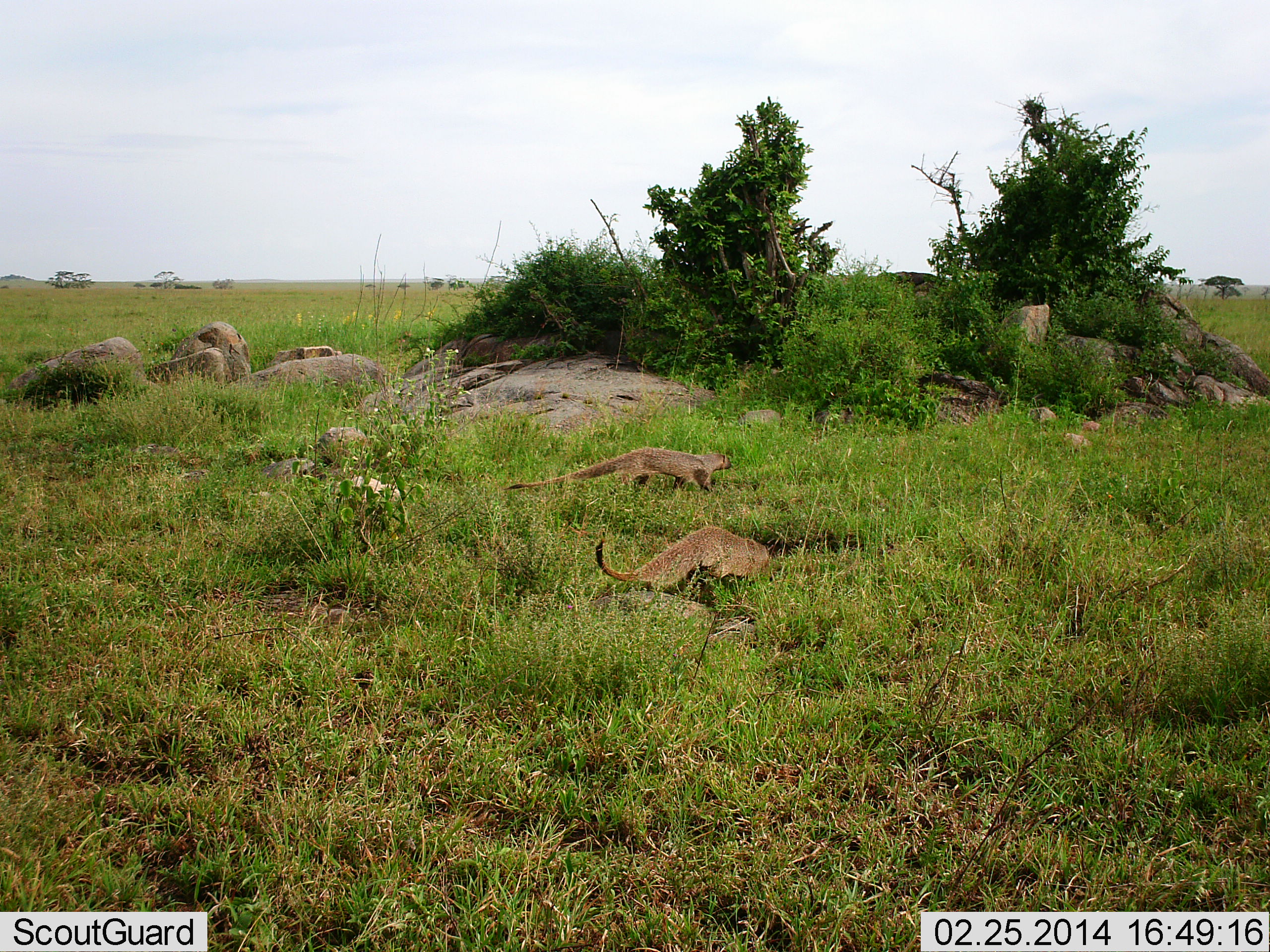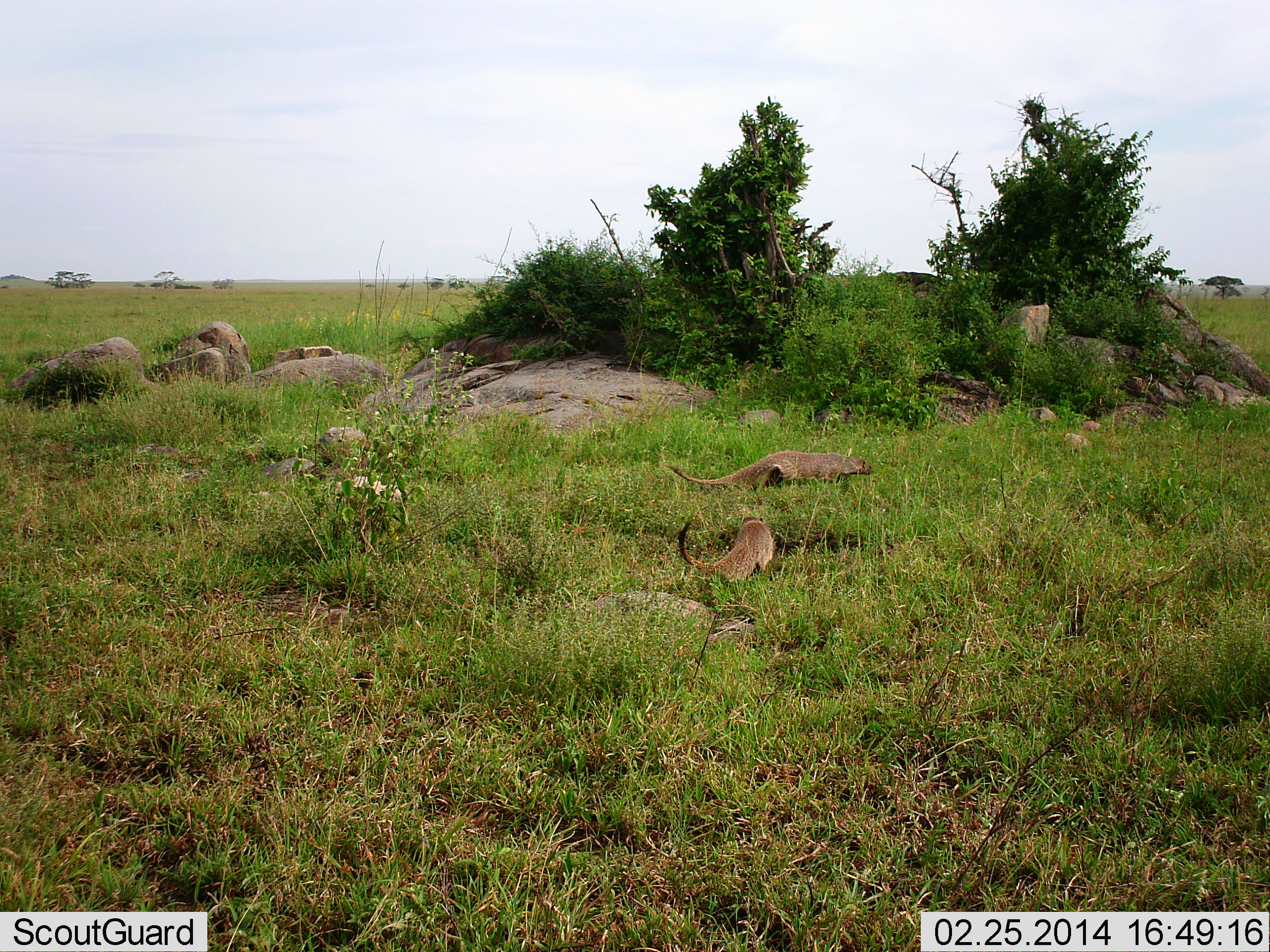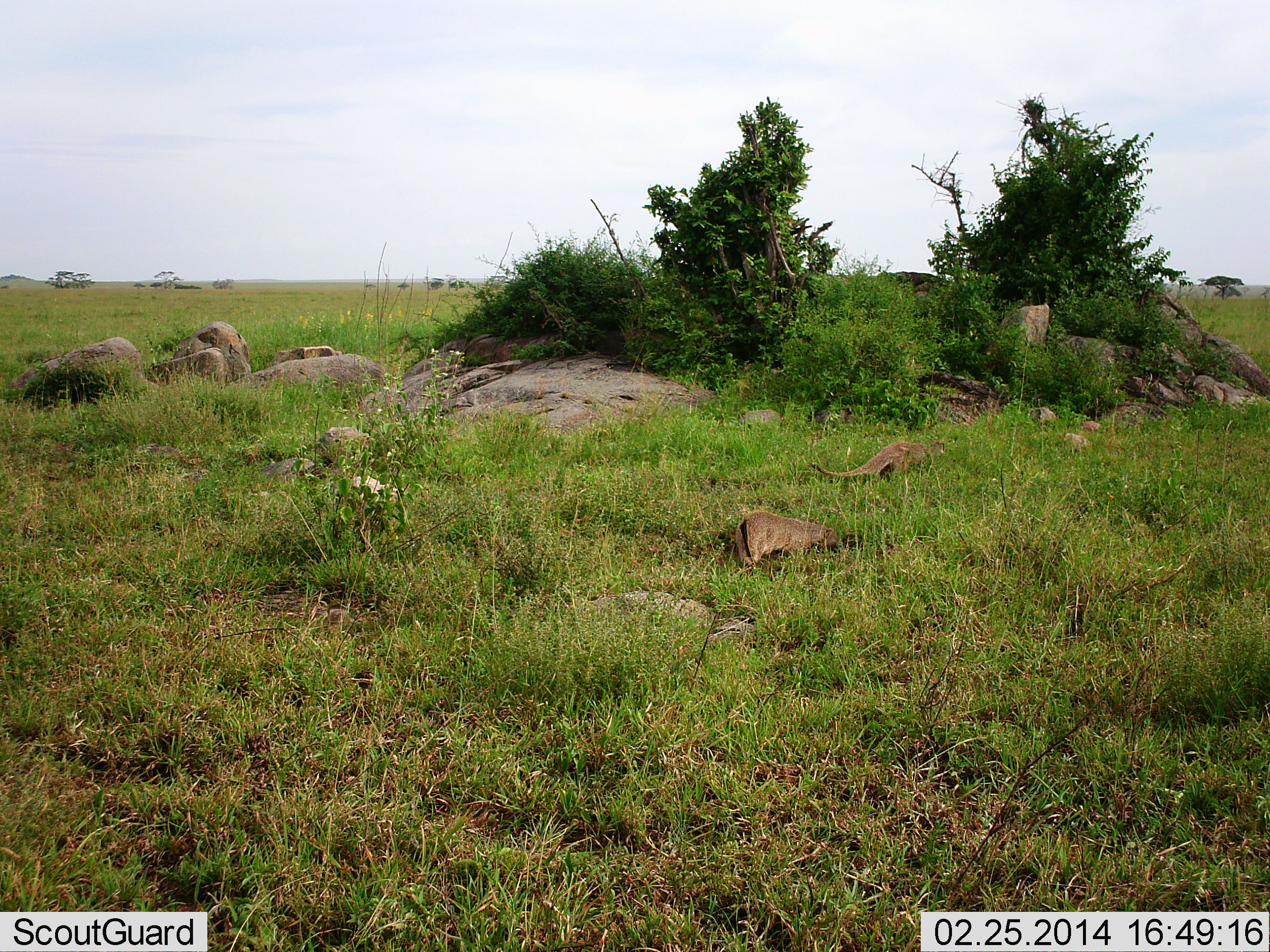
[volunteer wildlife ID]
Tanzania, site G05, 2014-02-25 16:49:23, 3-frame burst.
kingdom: Animalia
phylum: Chordata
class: Mammalia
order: Carnivora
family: Herpestidae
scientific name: Herpestidae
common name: mongoose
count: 2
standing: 2%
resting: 2%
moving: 91%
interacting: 5%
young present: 0%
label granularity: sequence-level